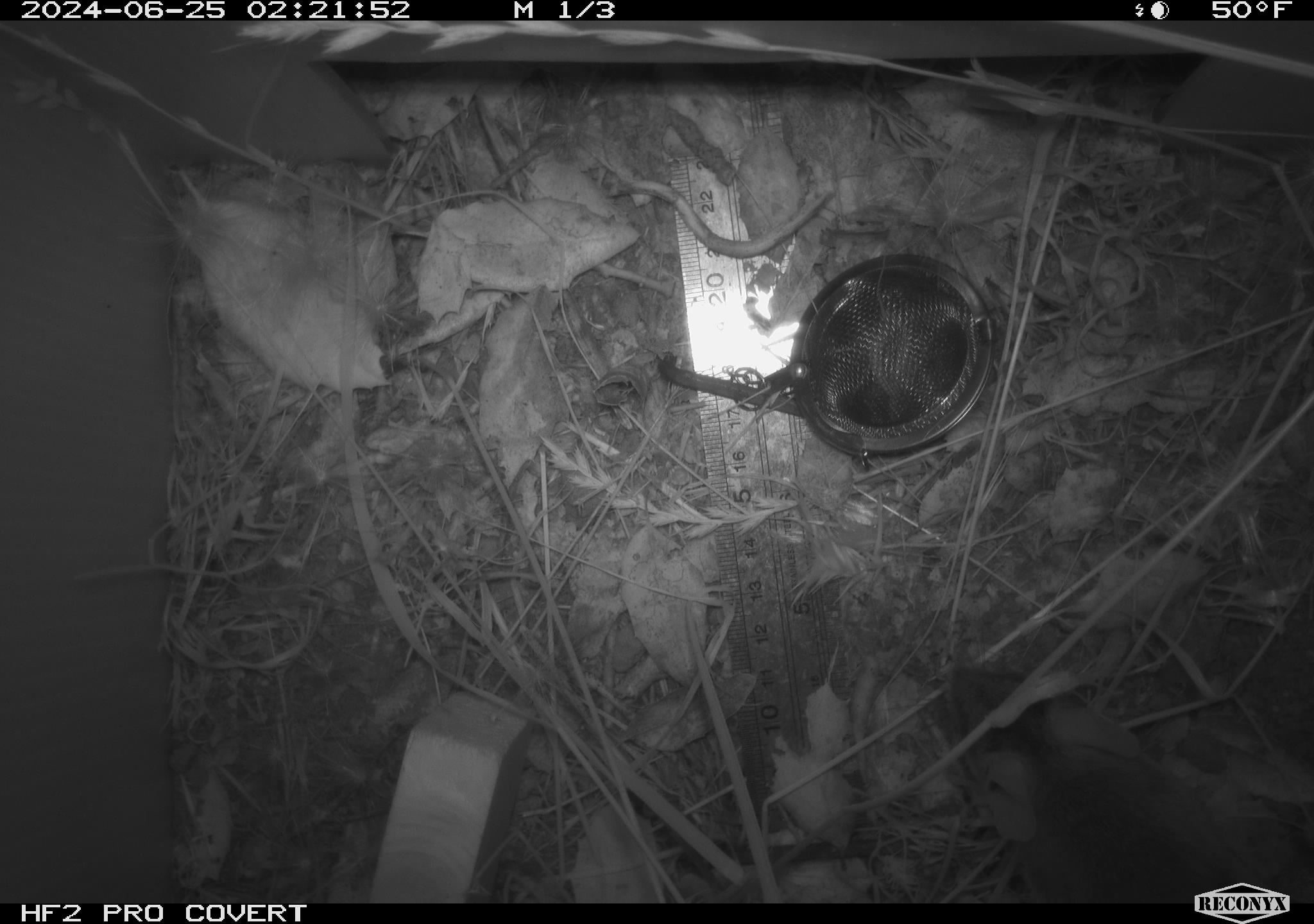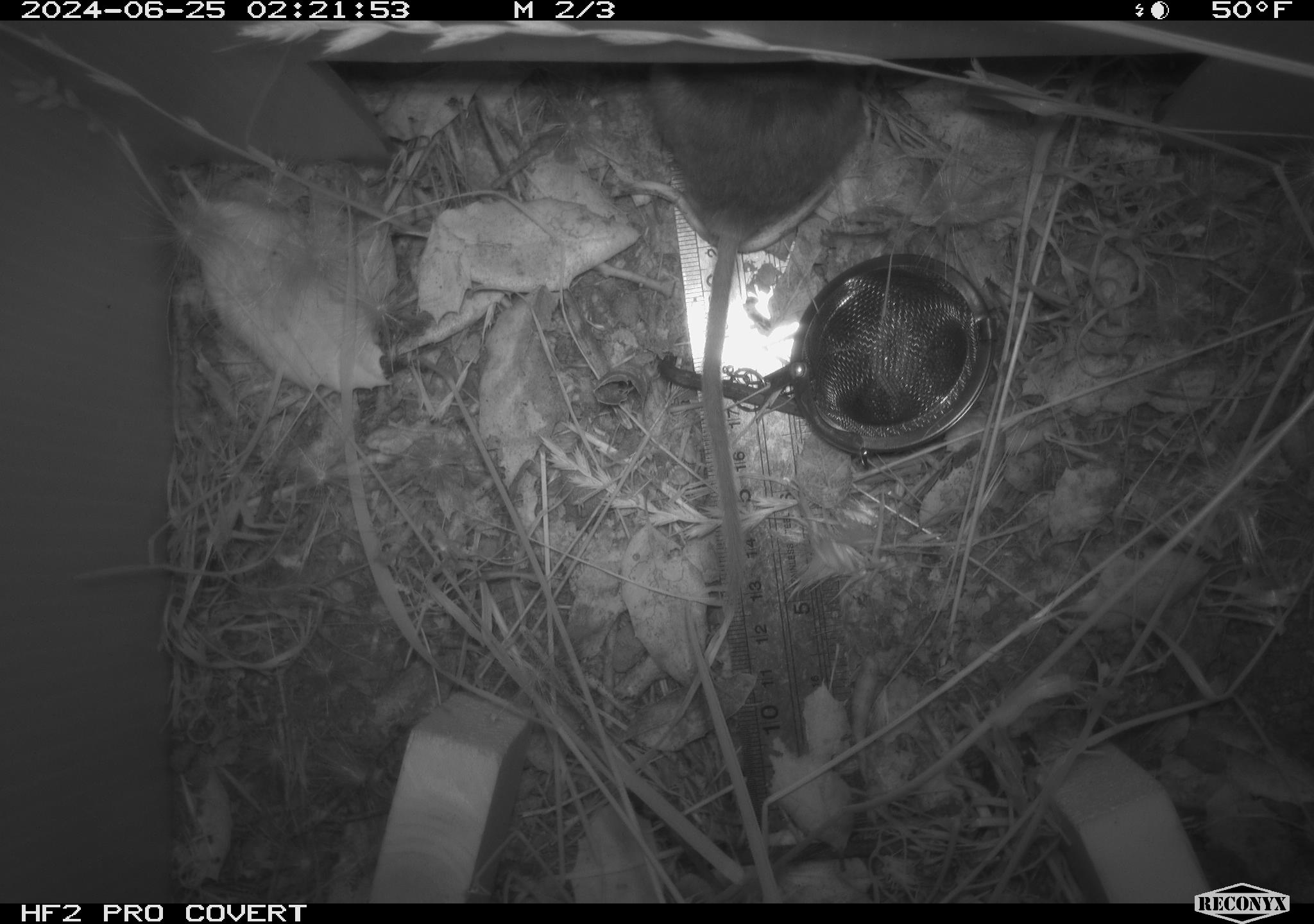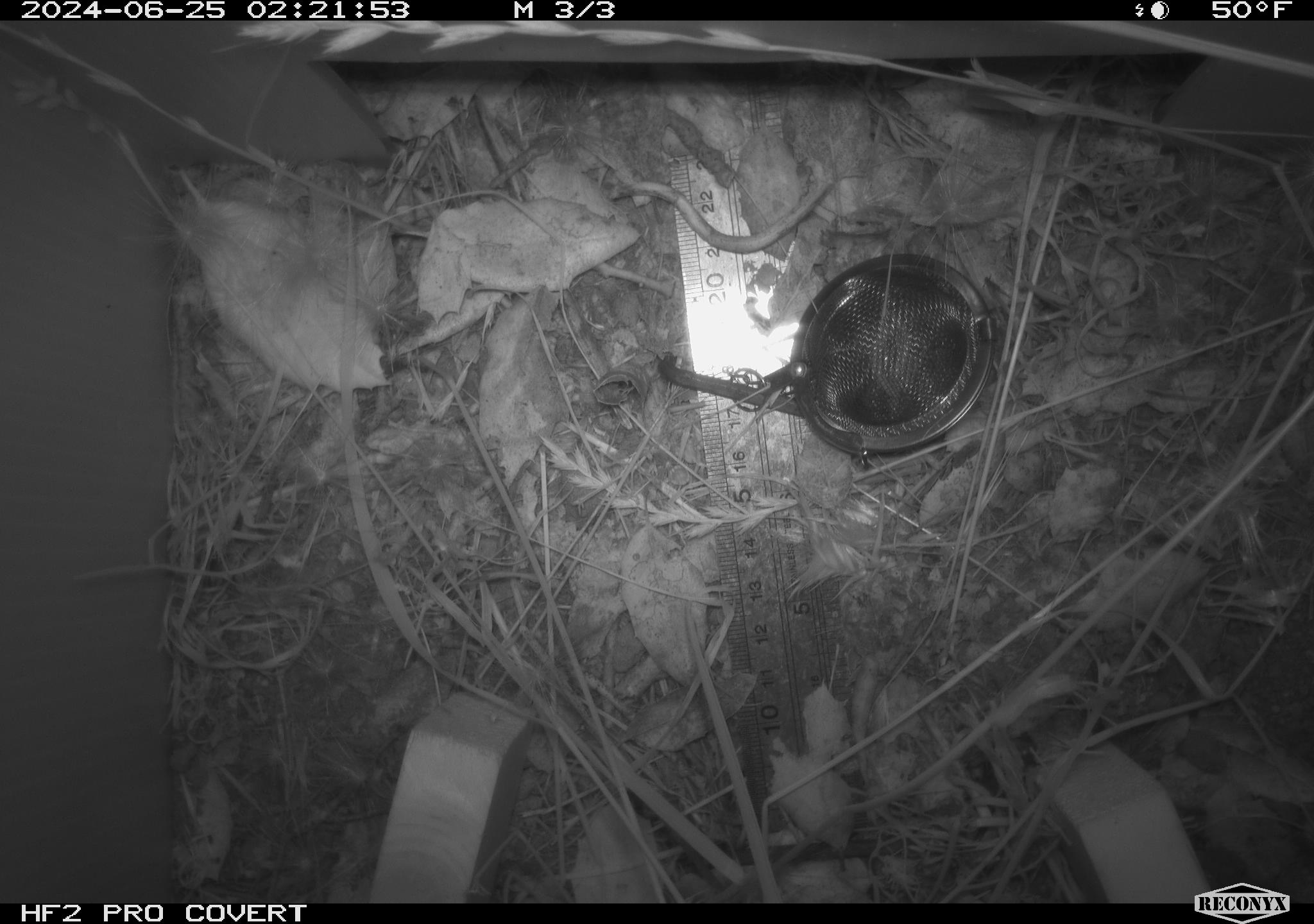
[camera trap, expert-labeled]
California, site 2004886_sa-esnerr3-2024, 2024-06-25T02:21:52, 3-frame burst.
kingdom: Animalia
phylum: Chordata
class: Mammalia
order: Rodentia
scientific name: Rodentia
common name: rodent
Rodent (Rodentia).